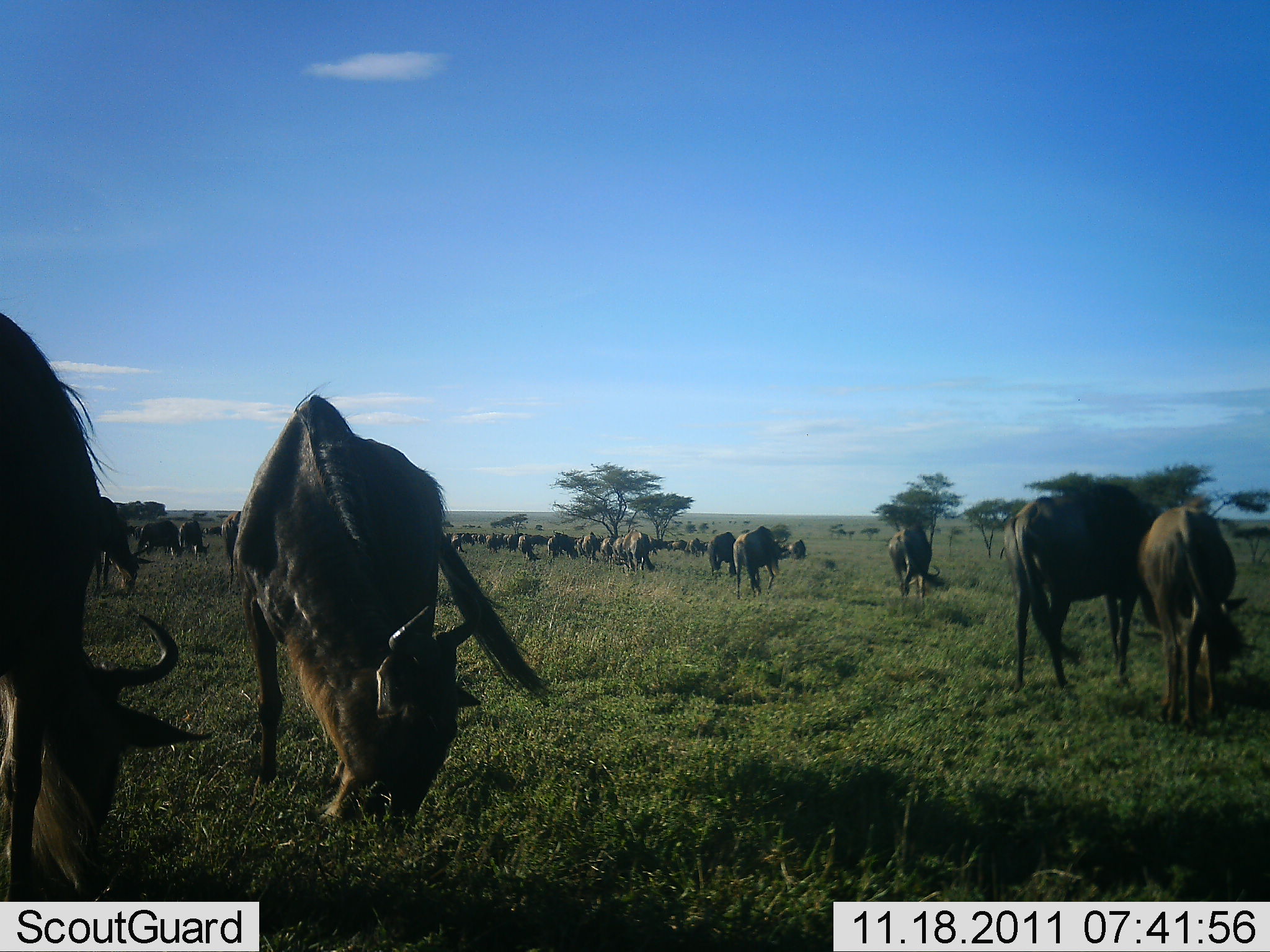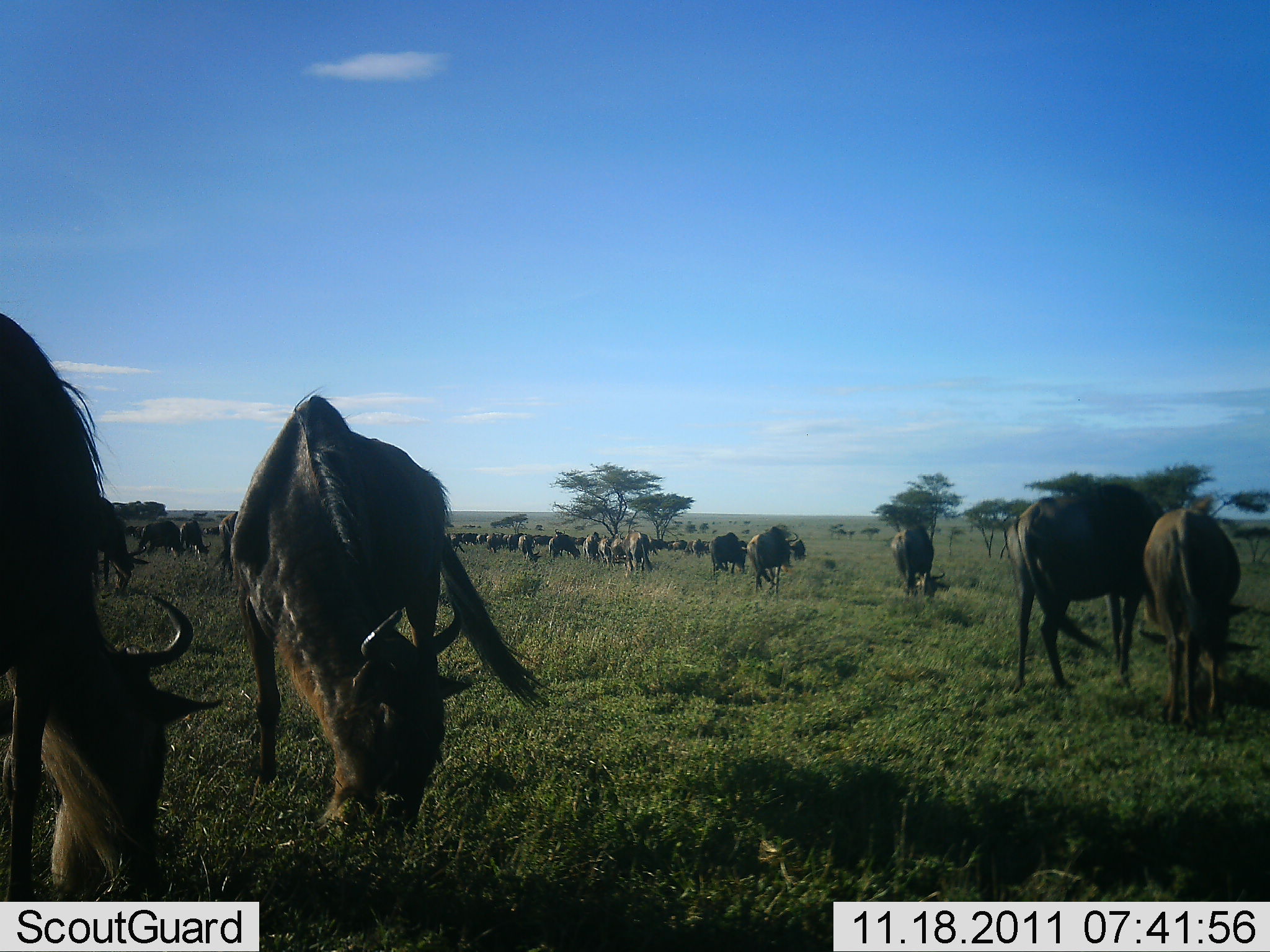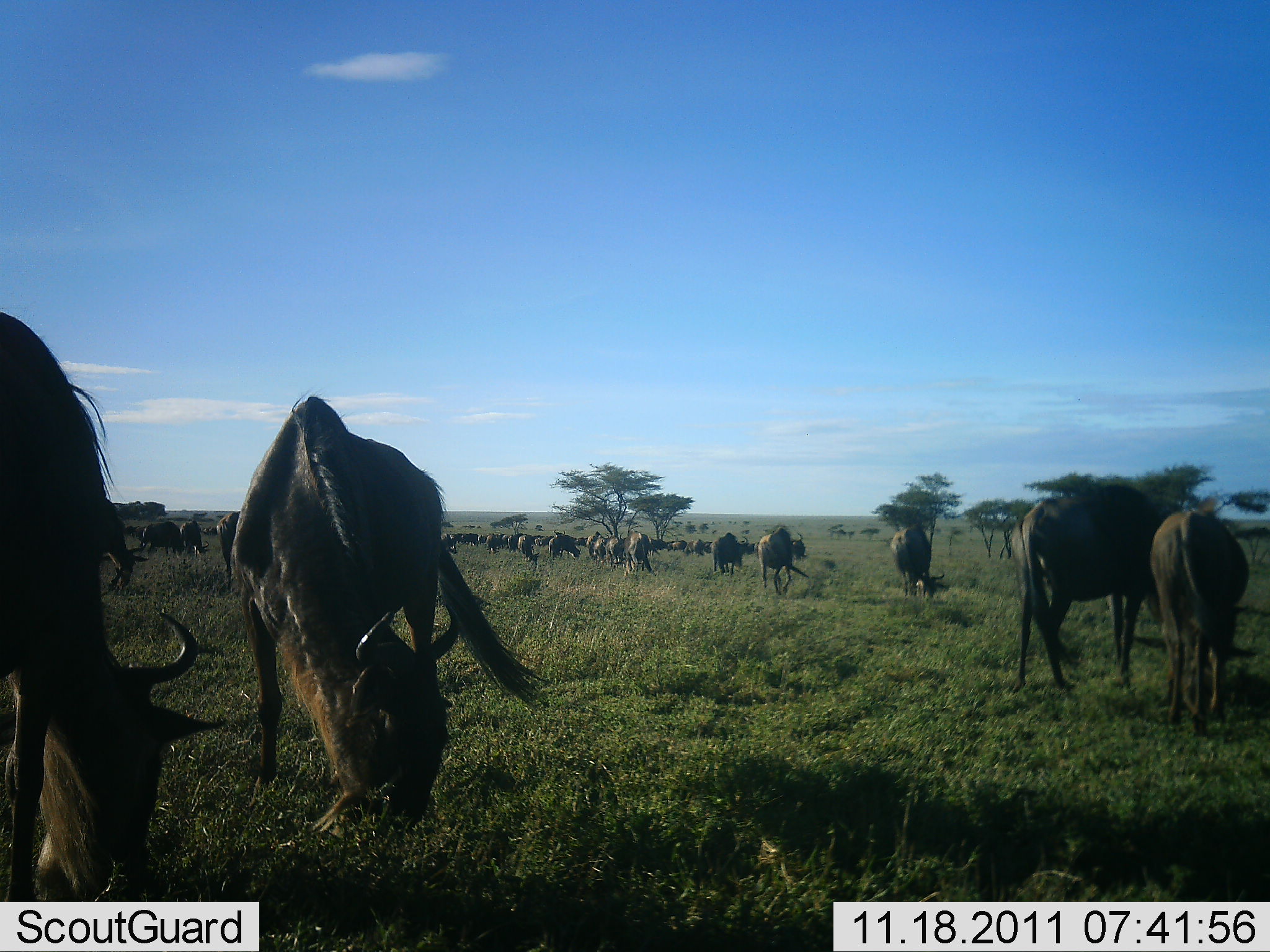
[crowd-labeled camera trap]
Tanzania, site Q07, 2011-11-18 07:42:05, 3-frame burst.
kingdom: Animalia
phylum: Chordata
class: Mammalia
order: Artiodactyla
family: Bovidae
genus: Connochaetes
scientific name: Connochaetes taurinus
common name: blue wildebeest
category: wildebeest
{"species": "wildebeest (blue wildebeest) (Connochaetes taurinus)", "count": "11-50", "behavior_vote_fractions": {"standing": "36%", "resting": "0%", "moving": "14%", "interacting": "0%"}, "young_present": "0%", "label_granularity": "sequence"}